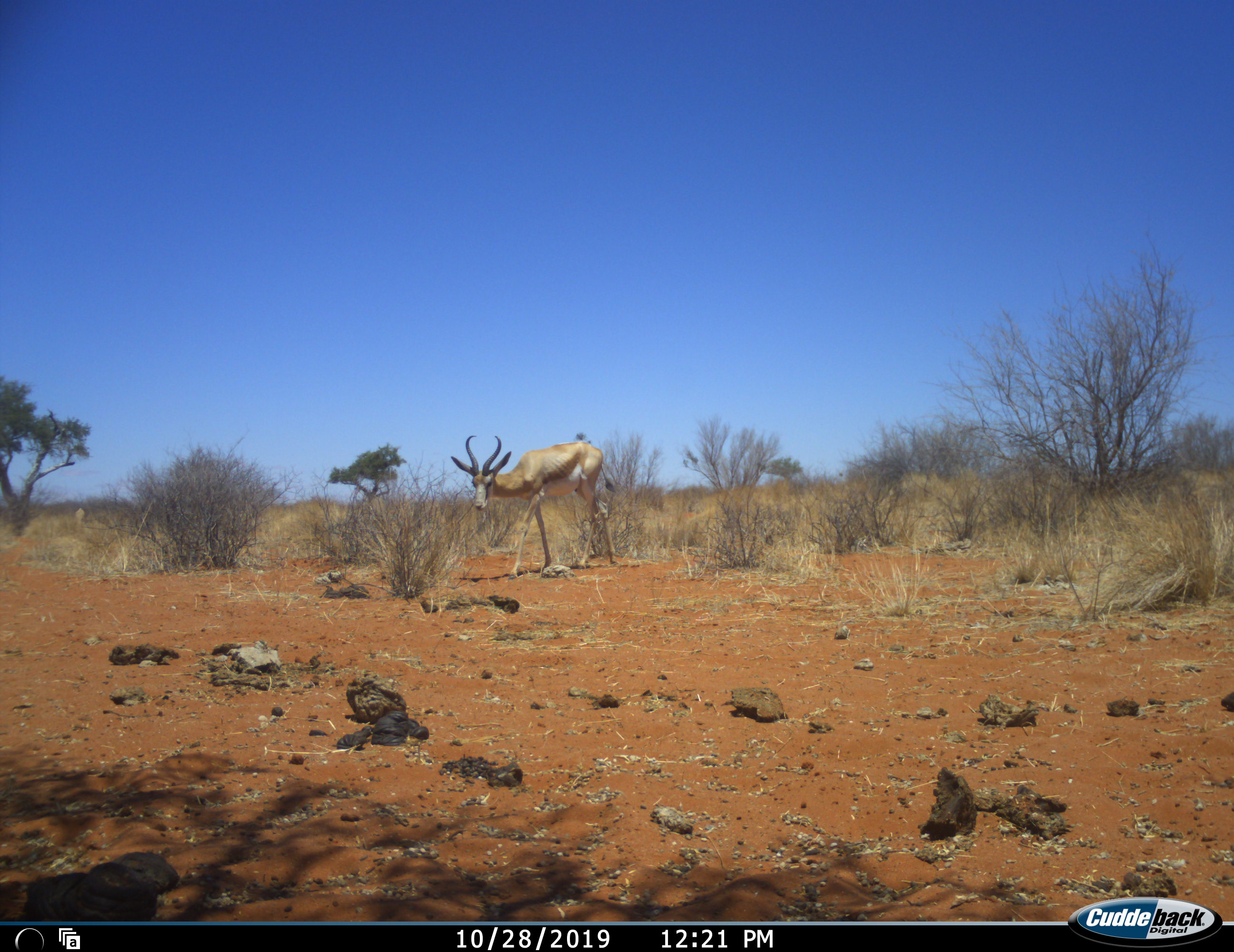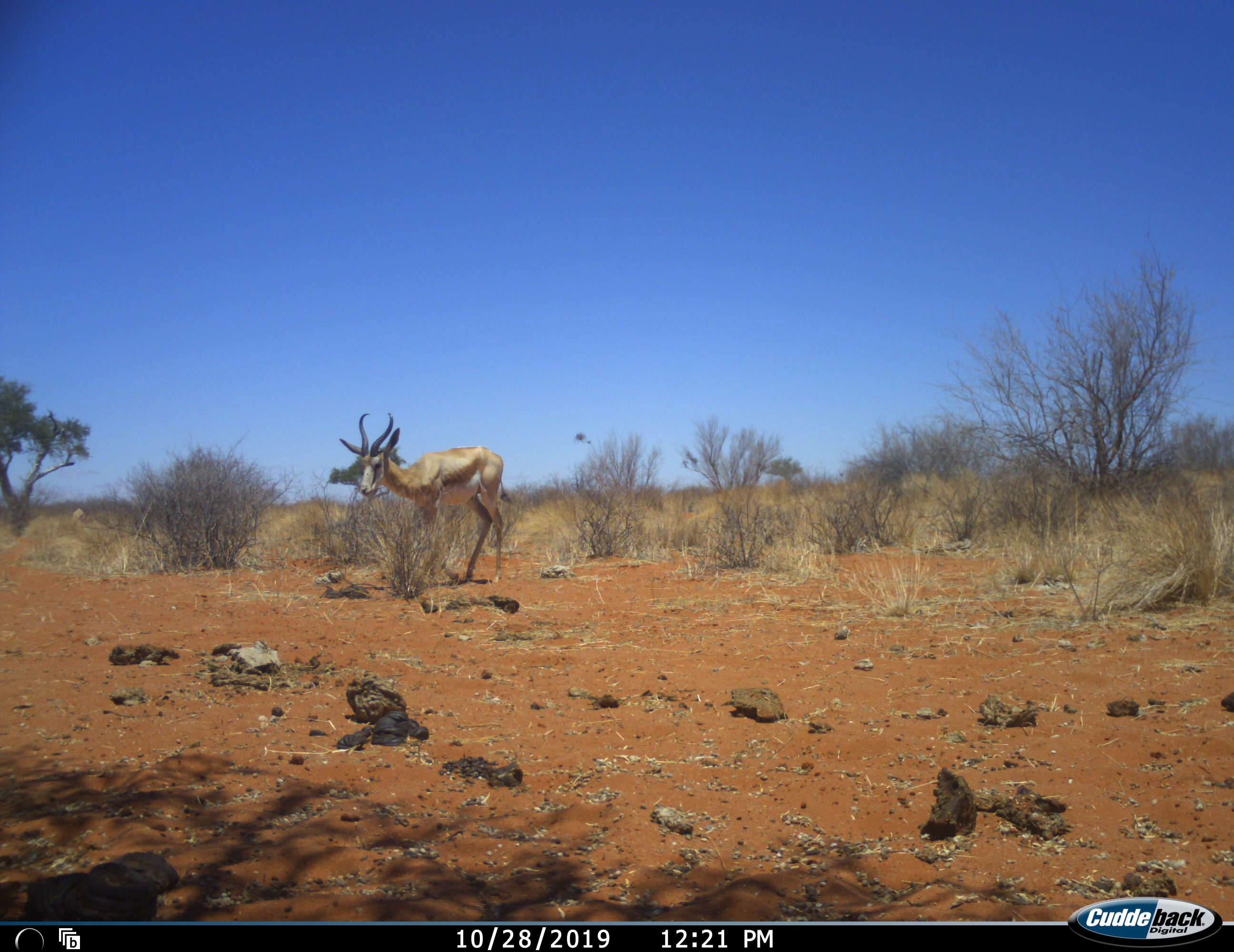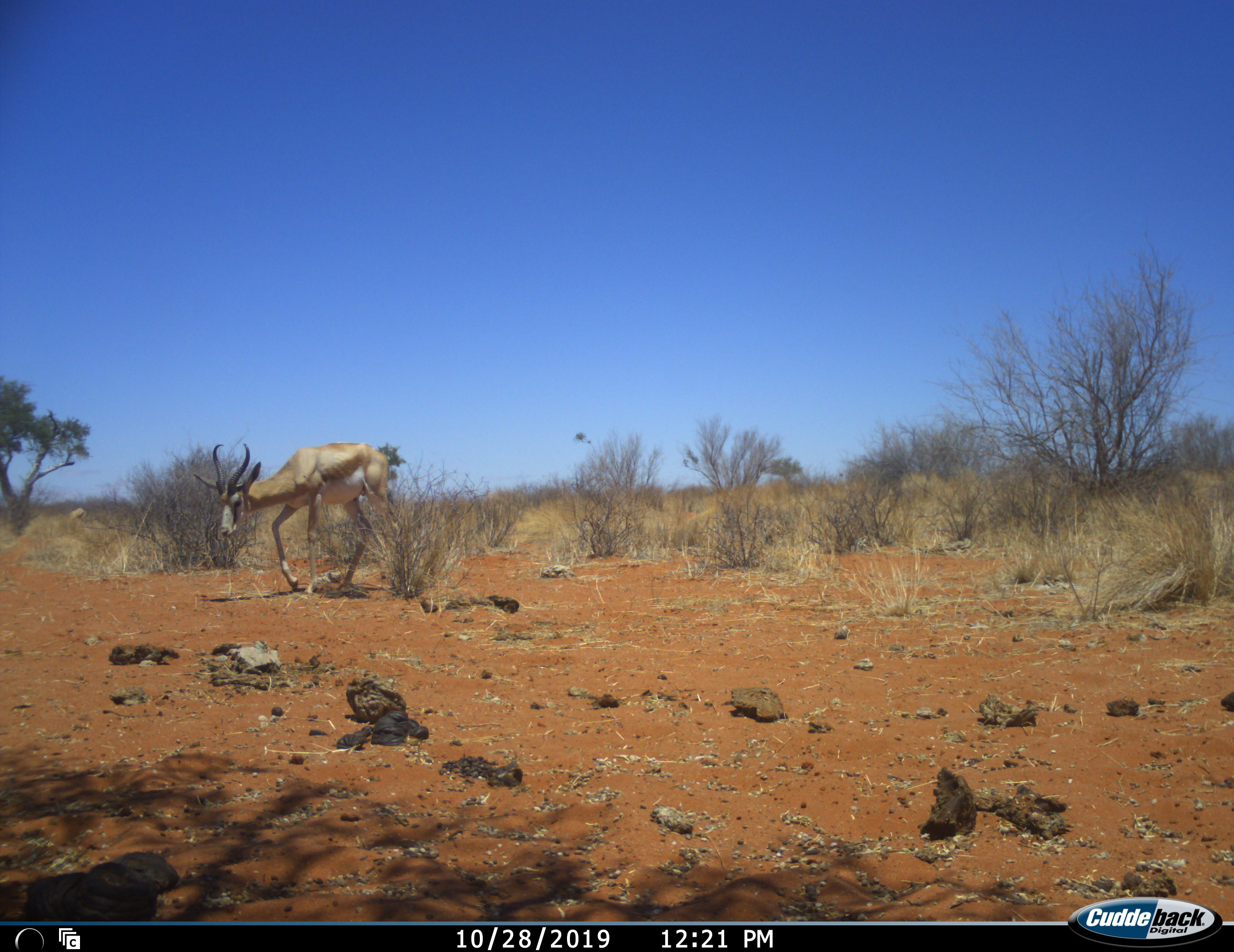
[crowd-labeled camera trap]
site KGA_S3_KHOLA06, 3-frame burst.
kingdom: Animalia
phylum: Chordata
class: Mammalia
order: Artiodactyla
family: Bovidae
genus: Antidorcas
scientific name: Antidorcas marsupialis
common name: springbok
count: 1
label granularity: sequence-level